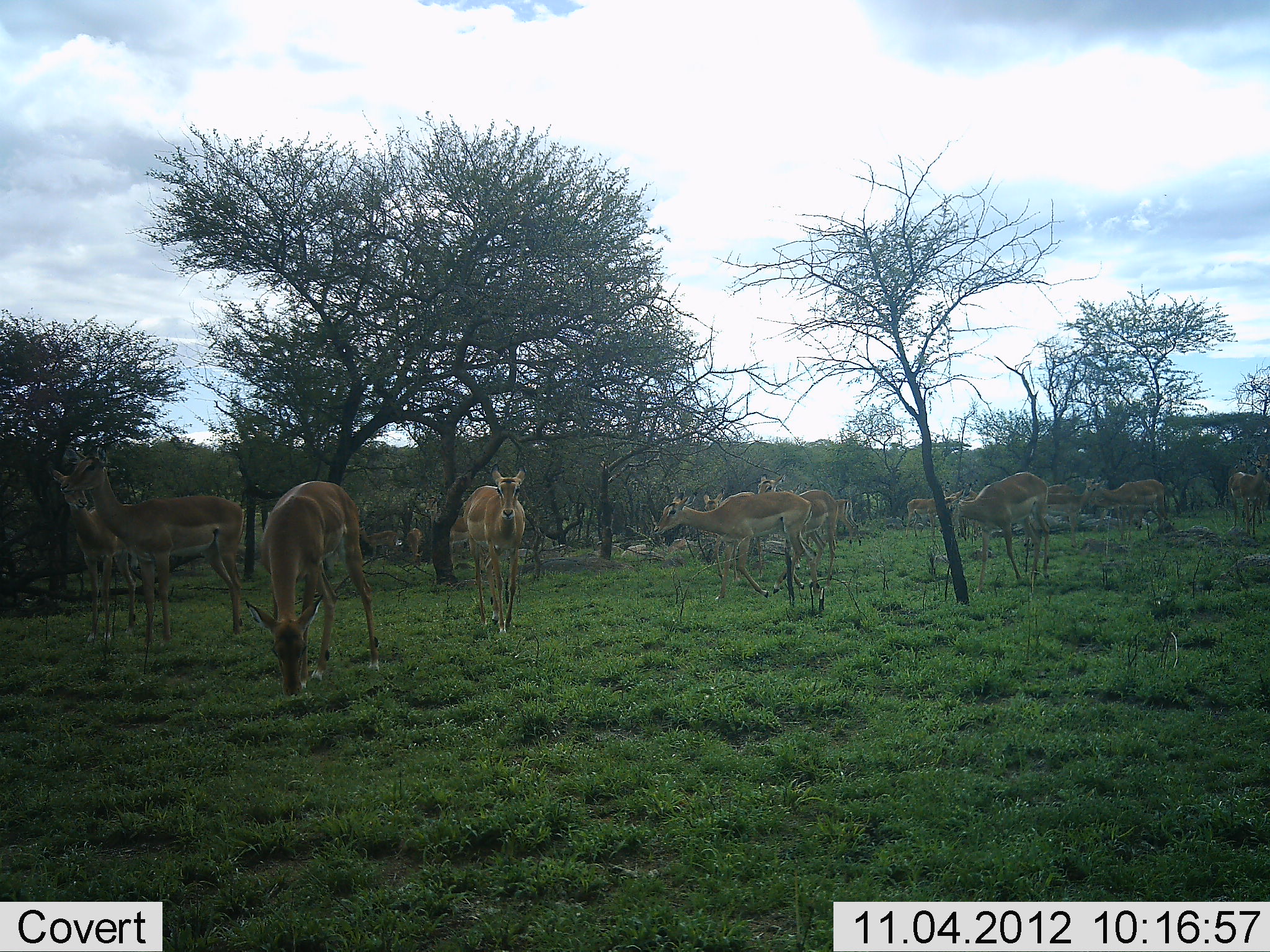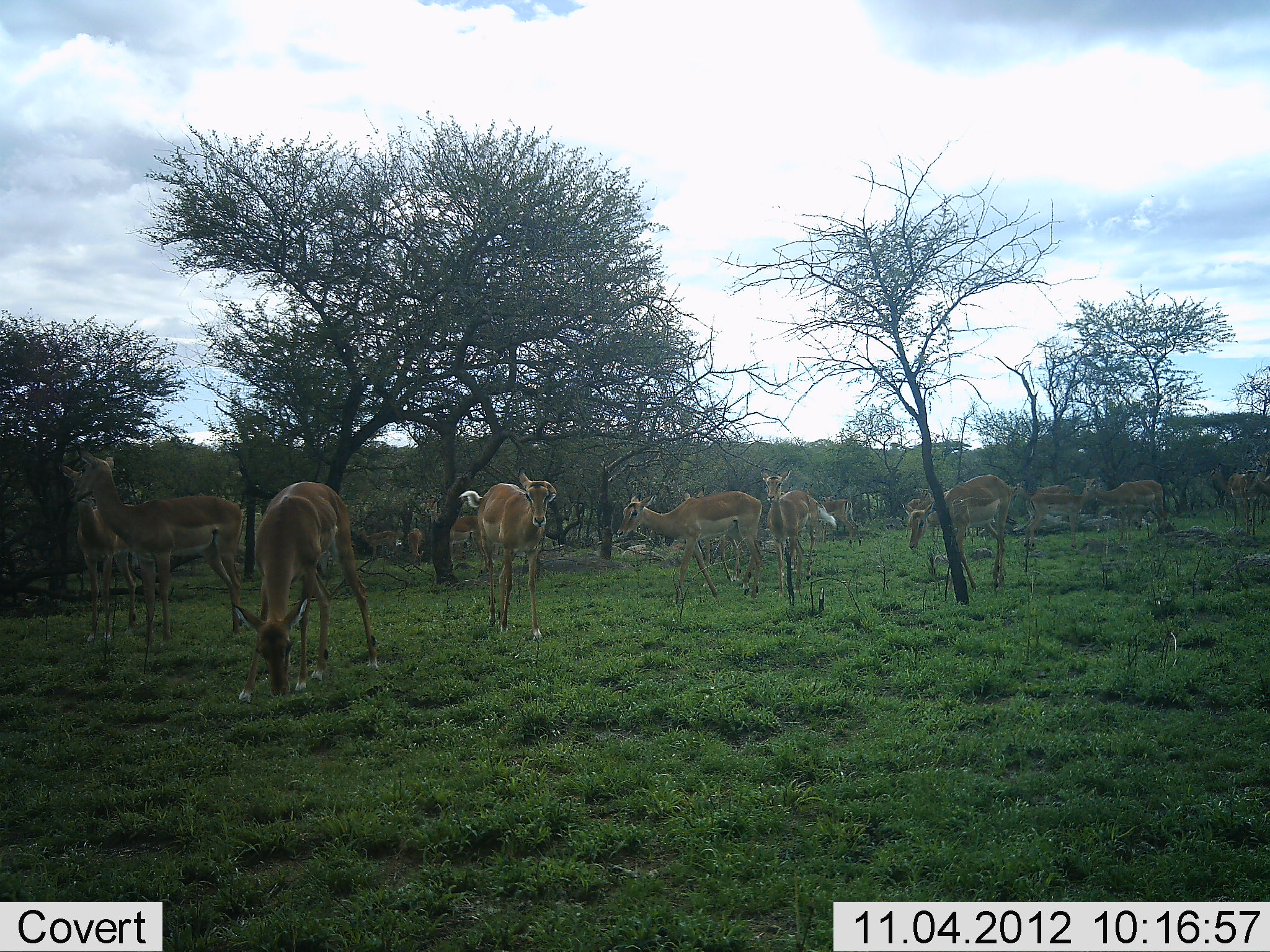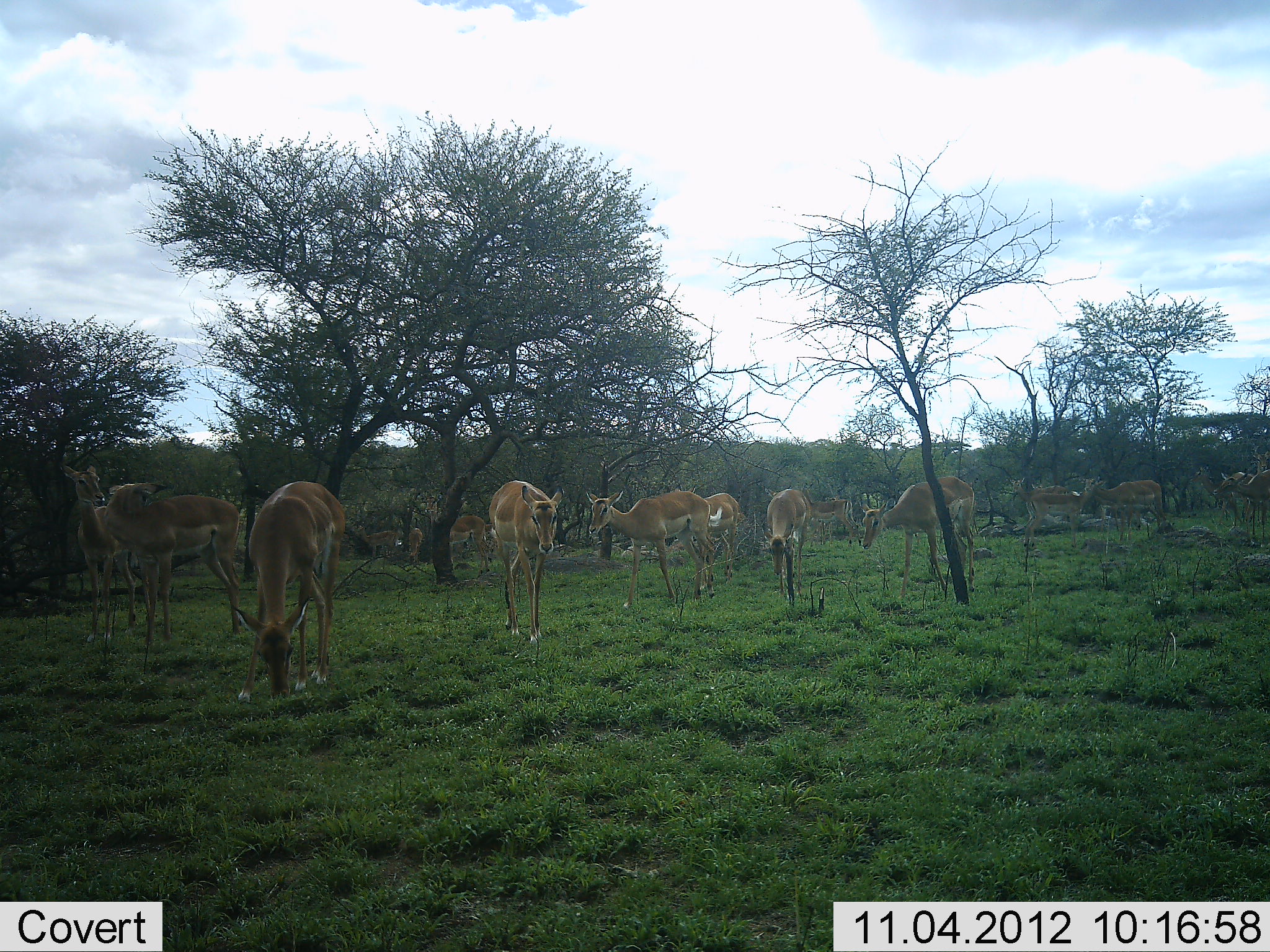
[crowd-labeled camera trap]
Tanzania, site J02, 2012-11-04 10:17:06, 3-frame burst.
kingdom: Animalia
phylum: Chordata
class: Mammalia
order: Artiodactyla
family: Bovidae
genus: Aepyceros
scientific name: Aepyceros melampus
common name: impala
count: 11-50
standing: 73%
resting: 0%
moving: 64%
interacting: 9%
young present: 0%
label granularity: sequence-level